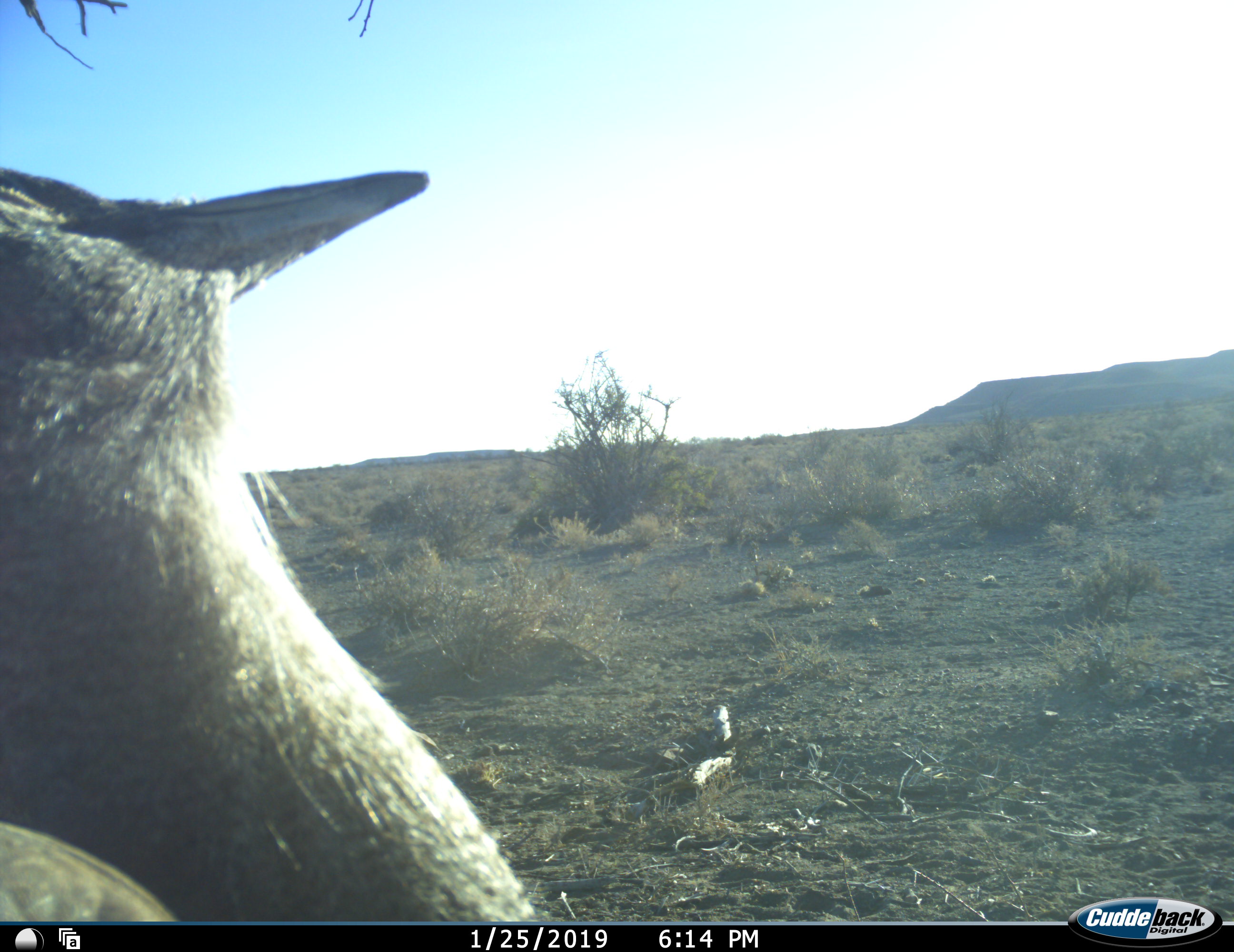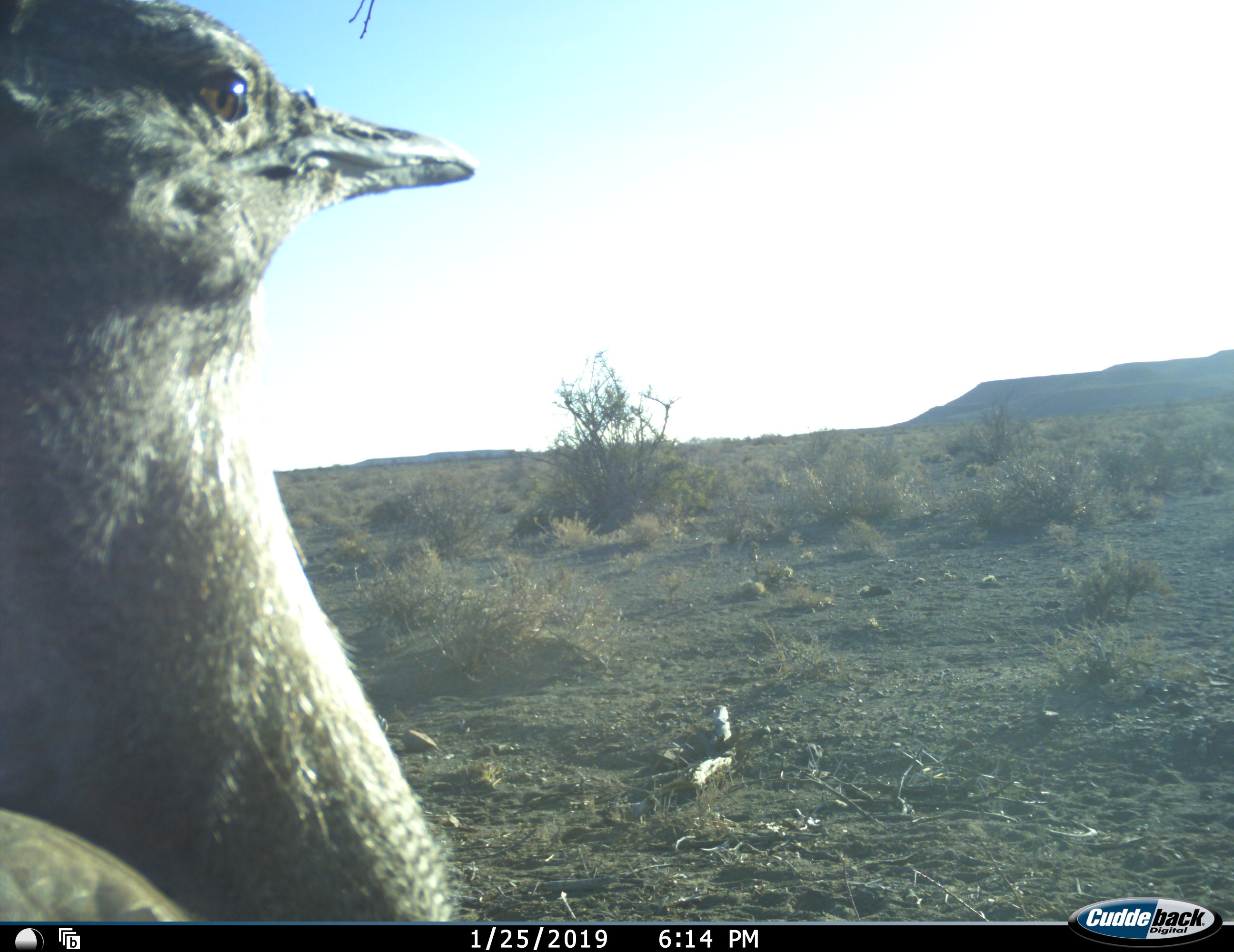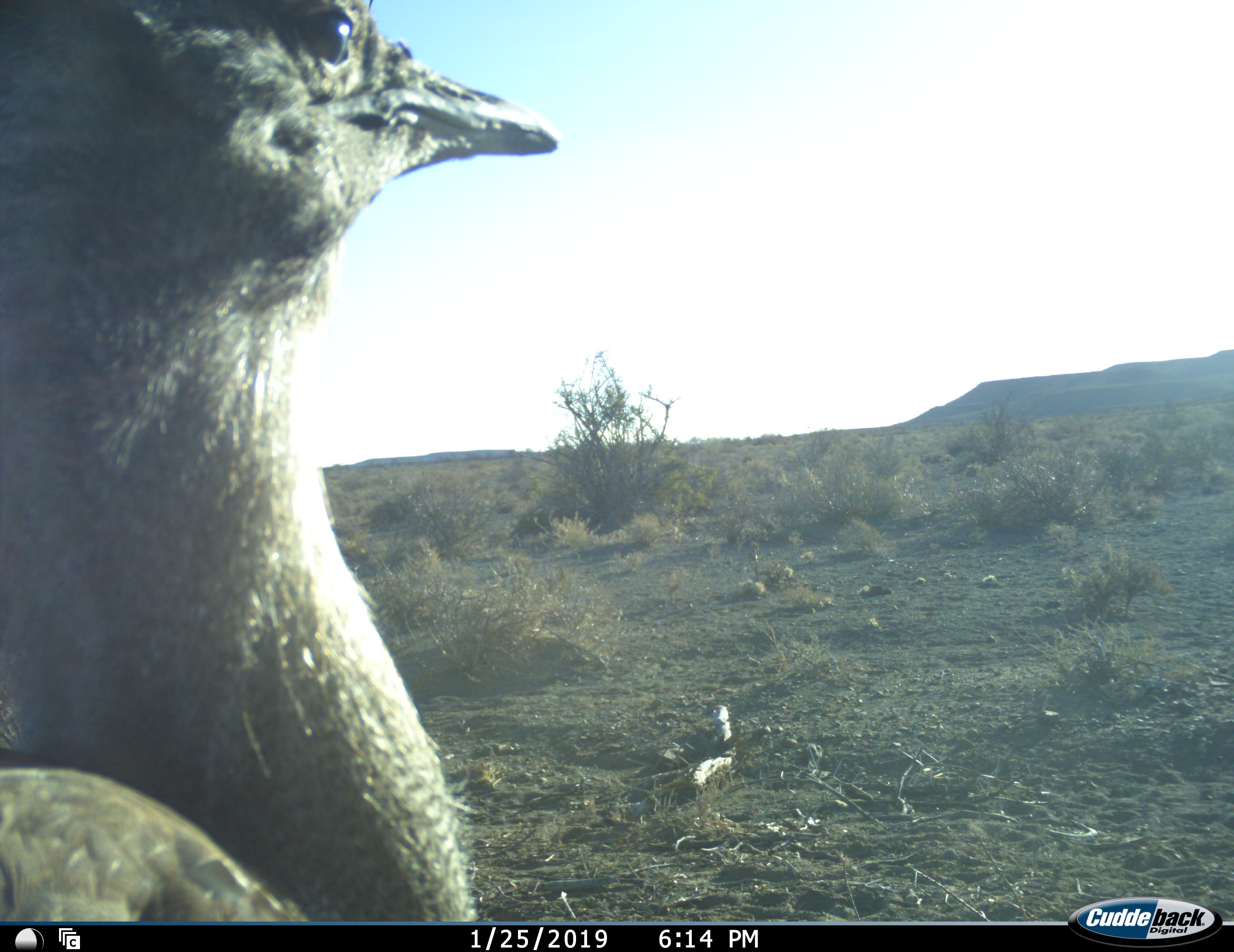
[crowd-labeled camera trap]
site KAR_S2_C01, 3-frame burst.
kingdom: Animalia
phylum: Chordata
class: Aves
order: Otidiformes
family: Otididae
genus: Ardeotis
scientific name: Ardeotis kori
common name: kori bustard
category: bustardkori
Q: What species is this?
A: Bustardkori (kori bustard) (Ardeotis kori).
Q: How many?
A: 1.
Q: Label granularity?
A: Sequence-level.